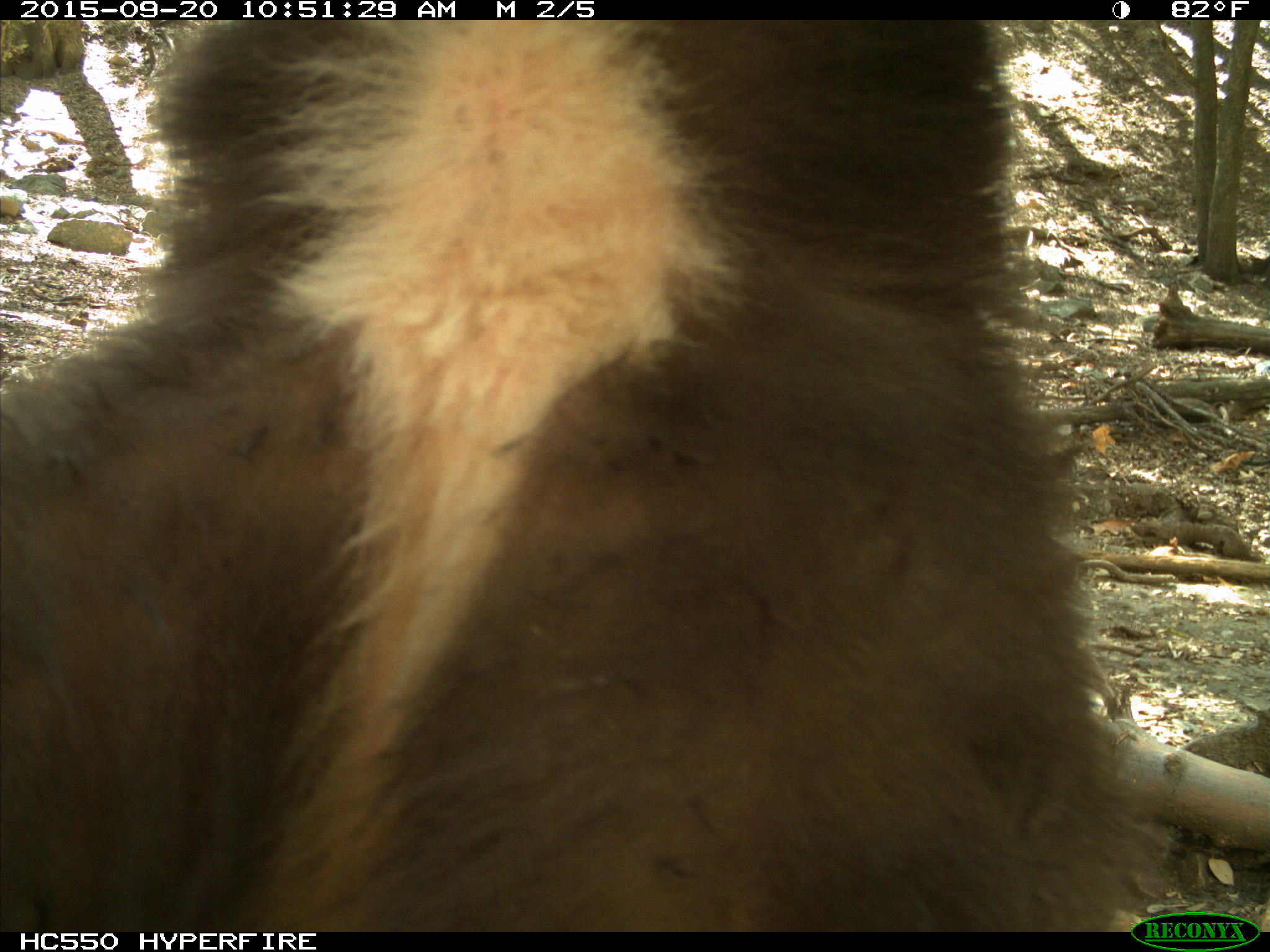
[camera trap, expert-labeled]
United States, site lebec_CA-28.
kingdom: Animalia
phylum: Chordata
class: Mammalia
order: Carnivora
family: Ursidae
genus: Ursus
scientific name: Ursus americanus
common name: american black bear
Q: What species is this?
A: Ursus americanus (american black bear).